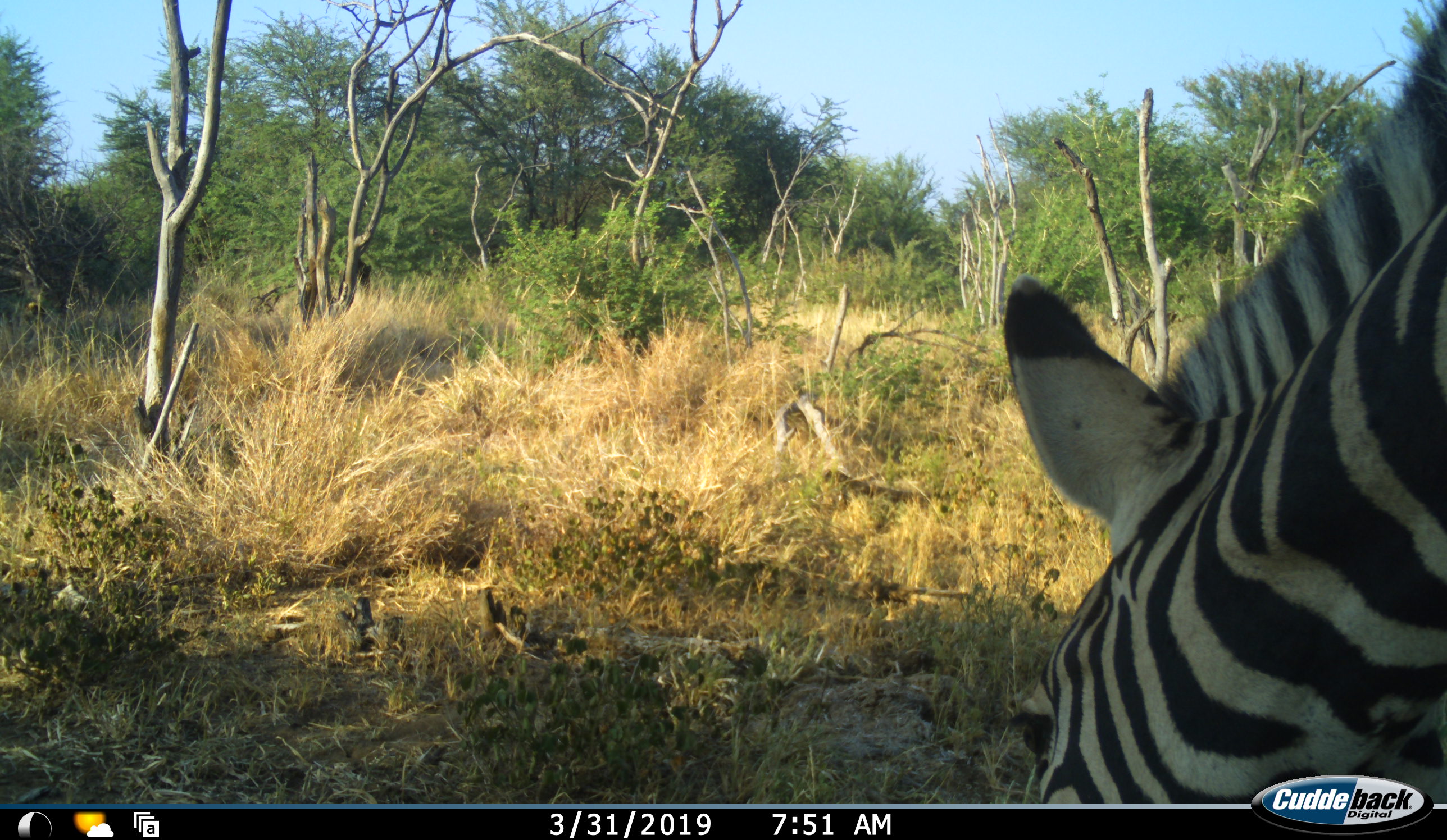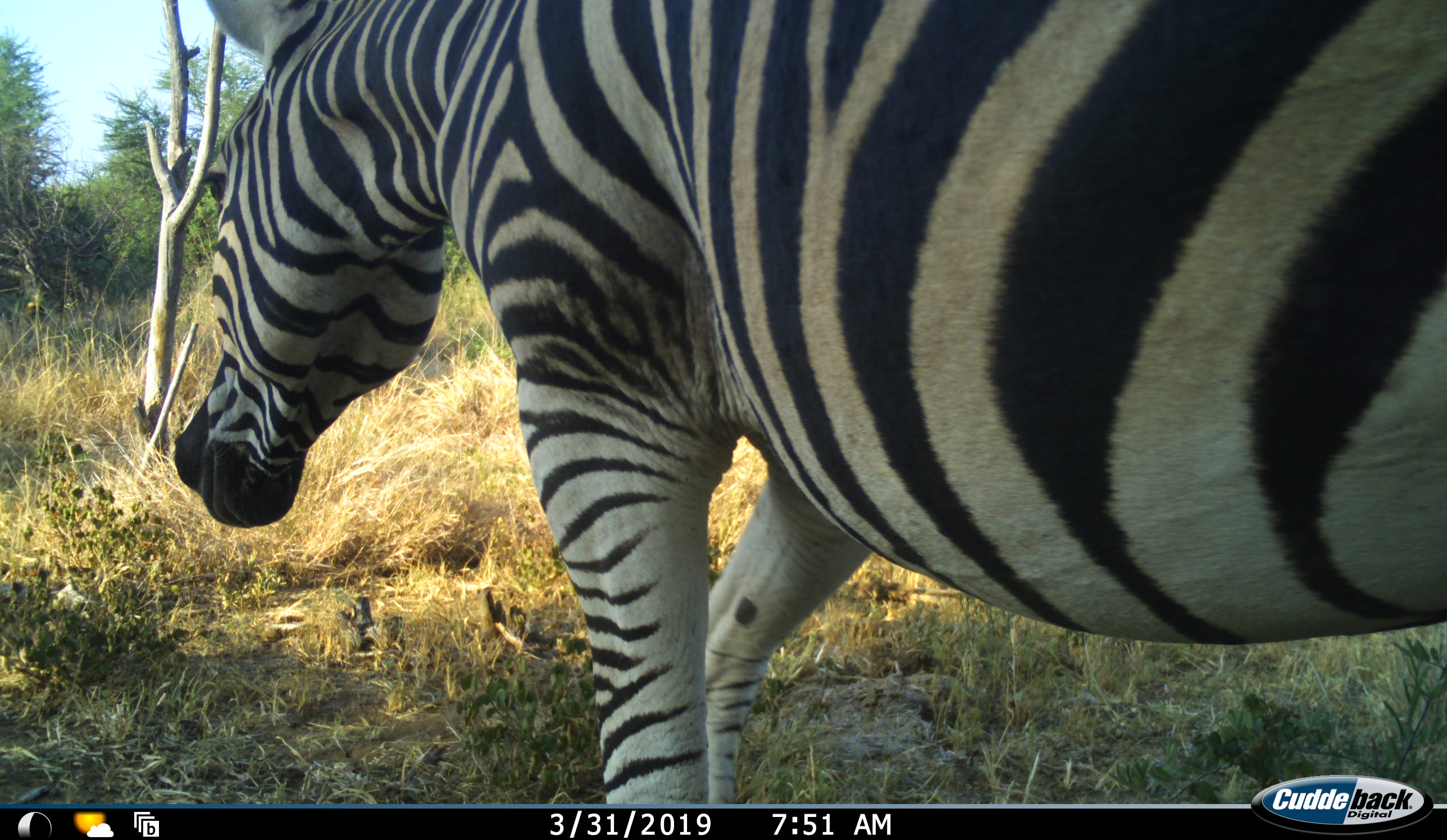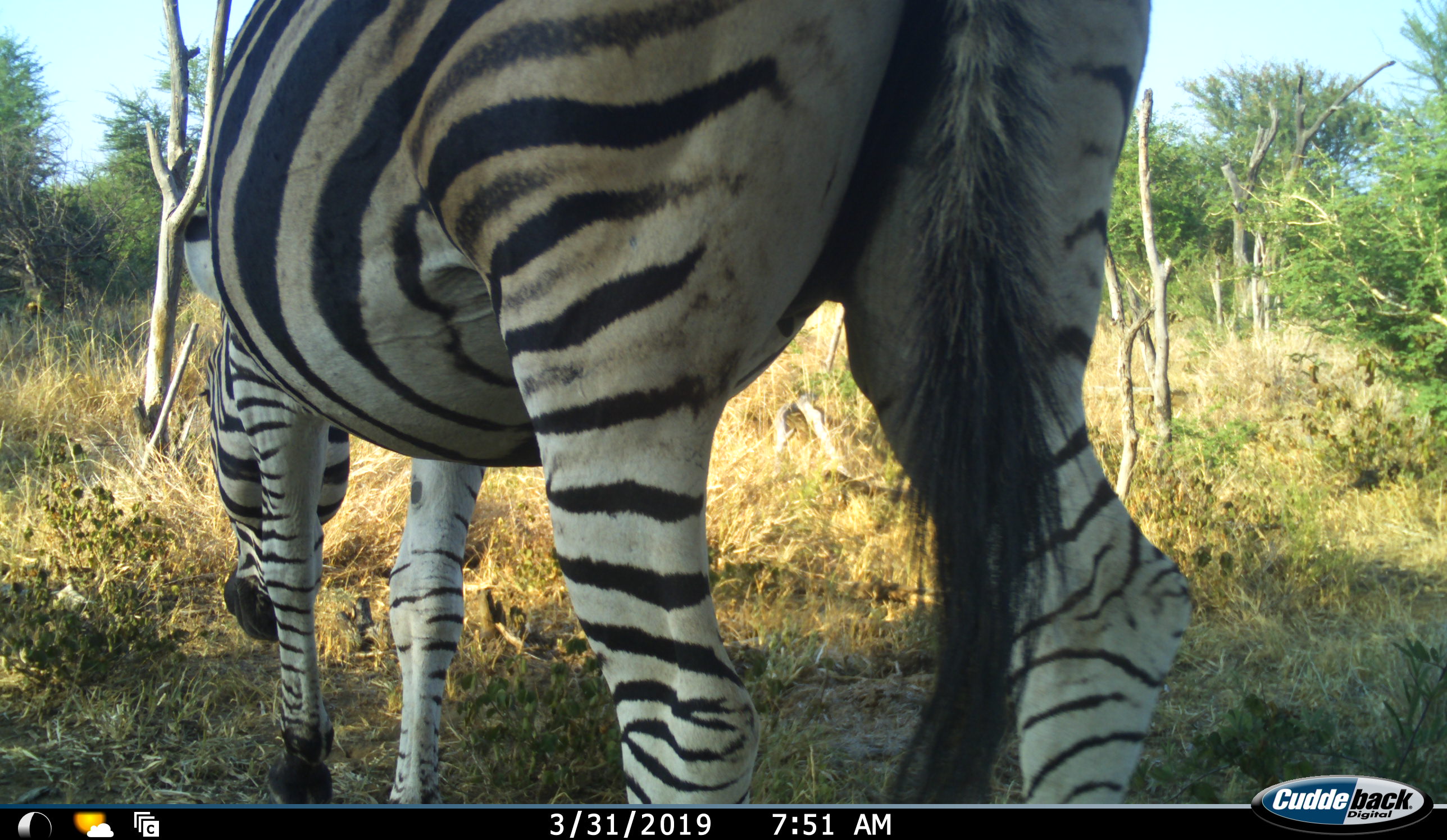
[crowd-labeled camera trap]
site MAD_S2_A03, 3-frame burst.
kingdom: Animalia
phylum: Chordata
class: Mammalia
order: Perissodactyla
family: Equidae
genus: Equus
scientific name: Equus quagga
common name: plains zebra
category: zebraplains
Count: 1.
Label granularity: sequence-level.